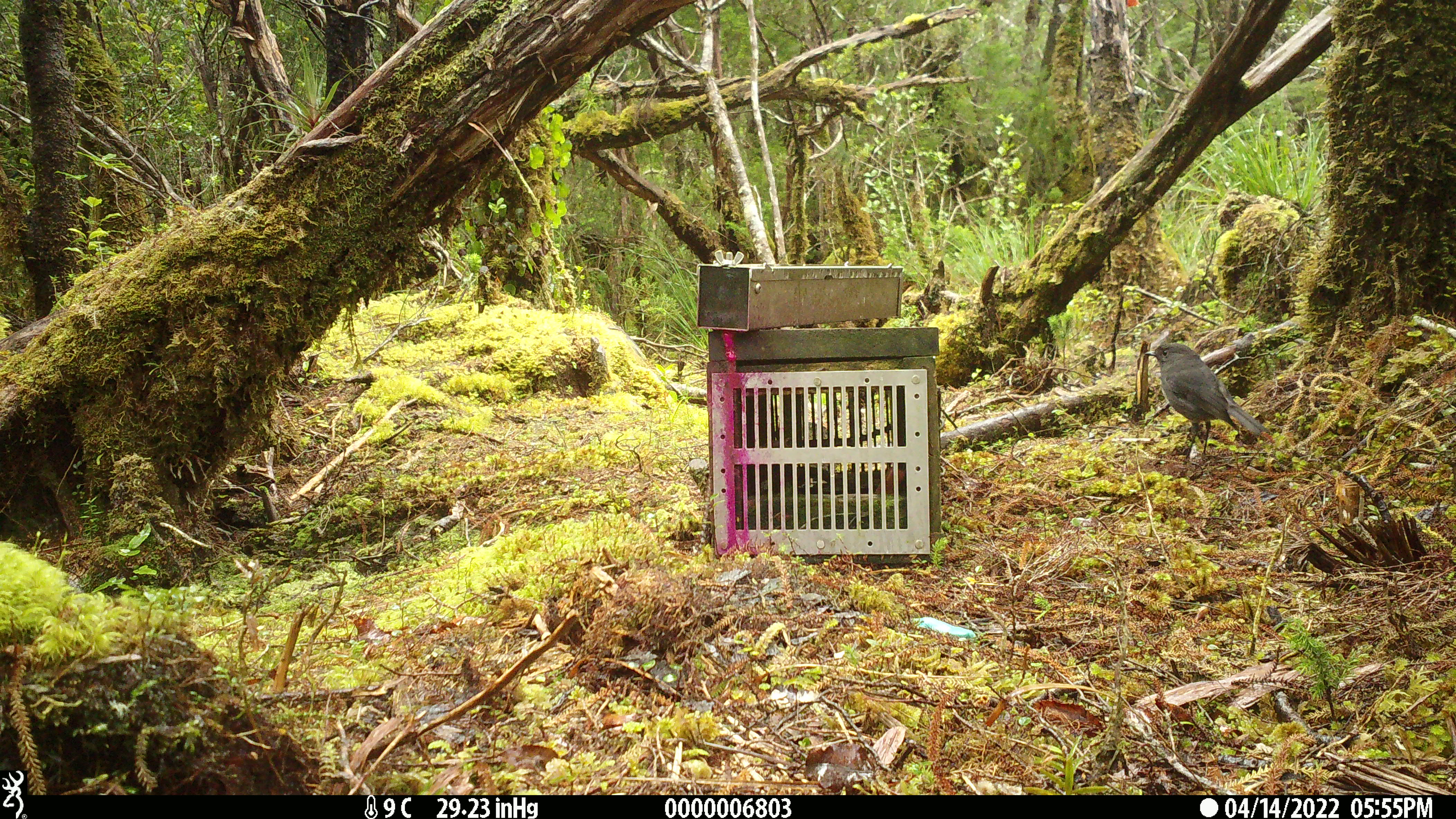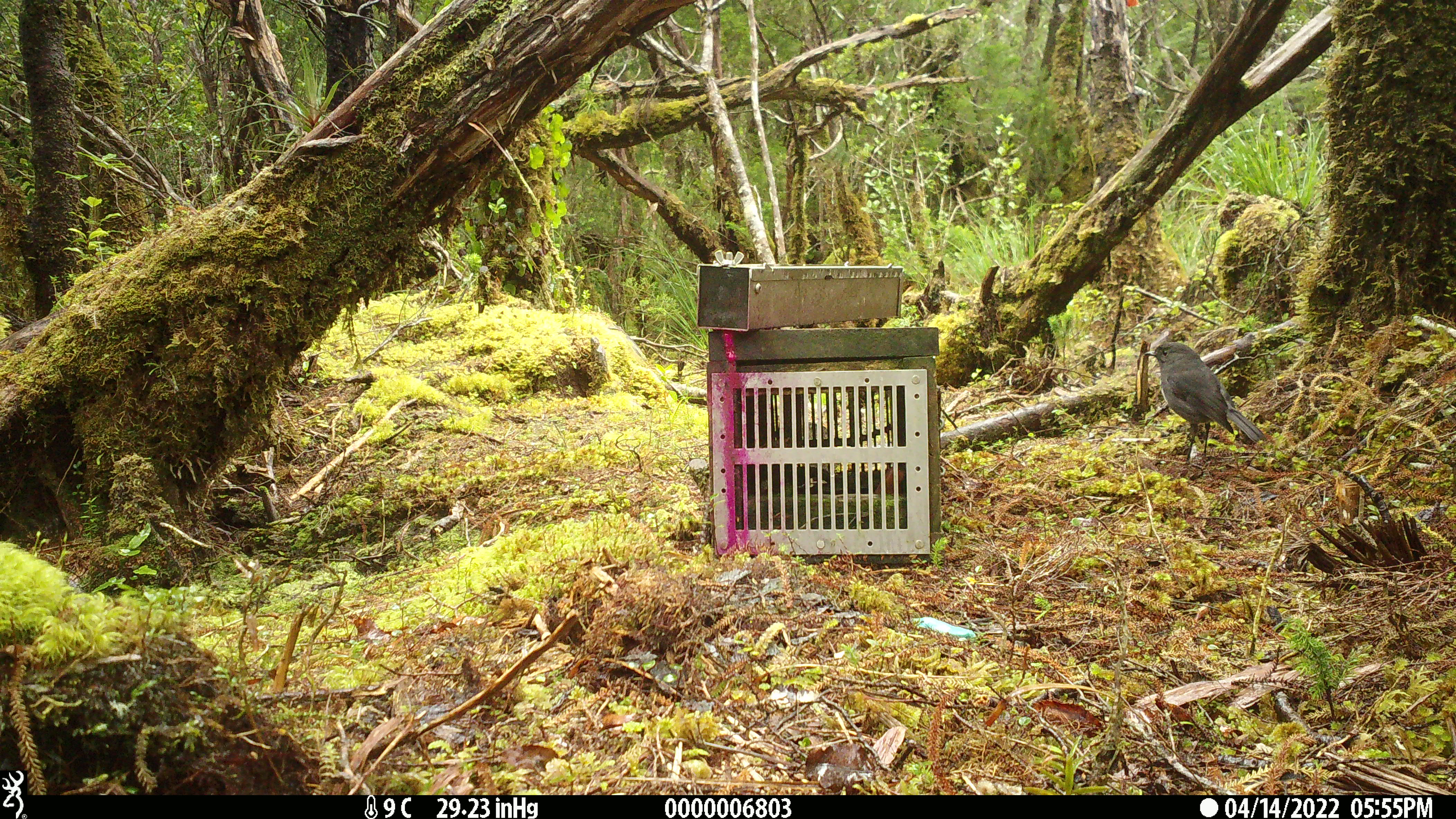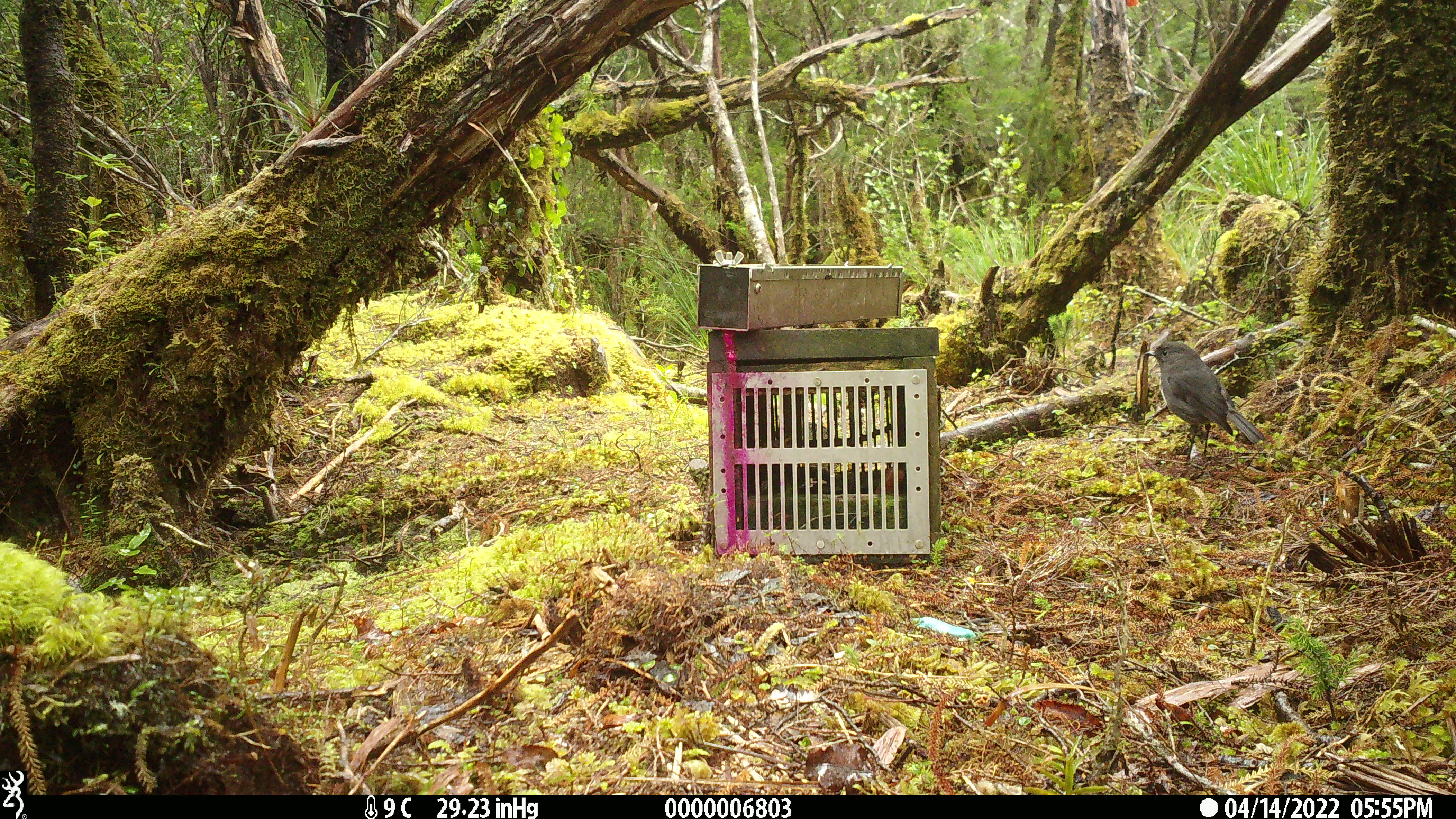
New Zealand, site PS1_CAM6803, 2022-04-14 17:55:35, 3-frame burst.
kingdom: Animalia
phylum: Chordata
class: Aves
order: Passeriformes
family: Petroicidae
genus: Petroica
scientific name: Petroica australis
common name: new zealand robin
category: robin